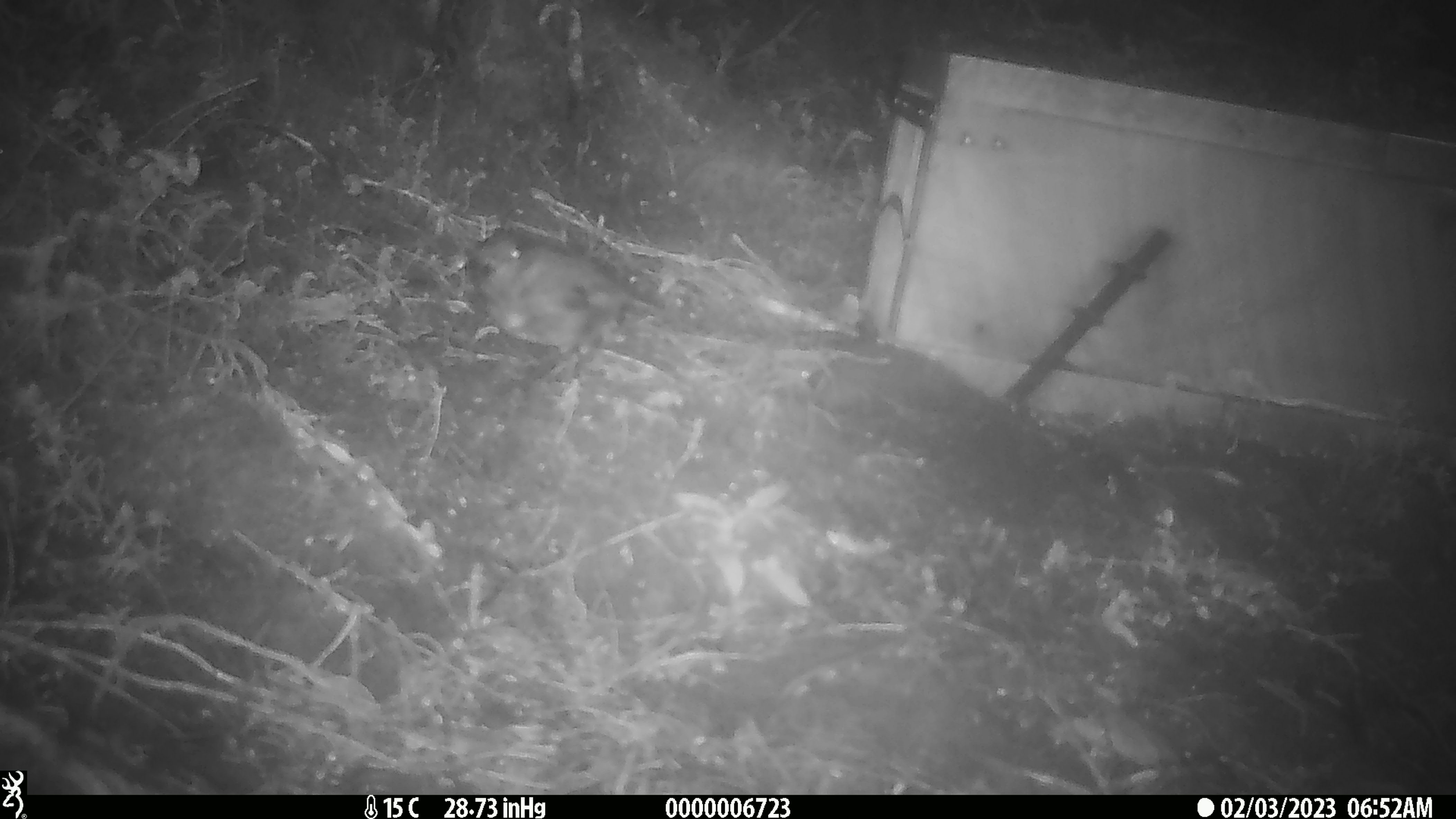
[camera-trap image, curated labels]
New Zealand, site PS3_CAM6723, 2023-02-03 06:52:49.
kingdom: Animalia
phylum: Chordata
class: Aves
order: Passeriformes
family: Petroicidae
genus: Petroica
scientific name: Petroica australis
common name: new zealand robin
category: robin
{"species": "robin (new zealand robin) (Petroica australis)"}